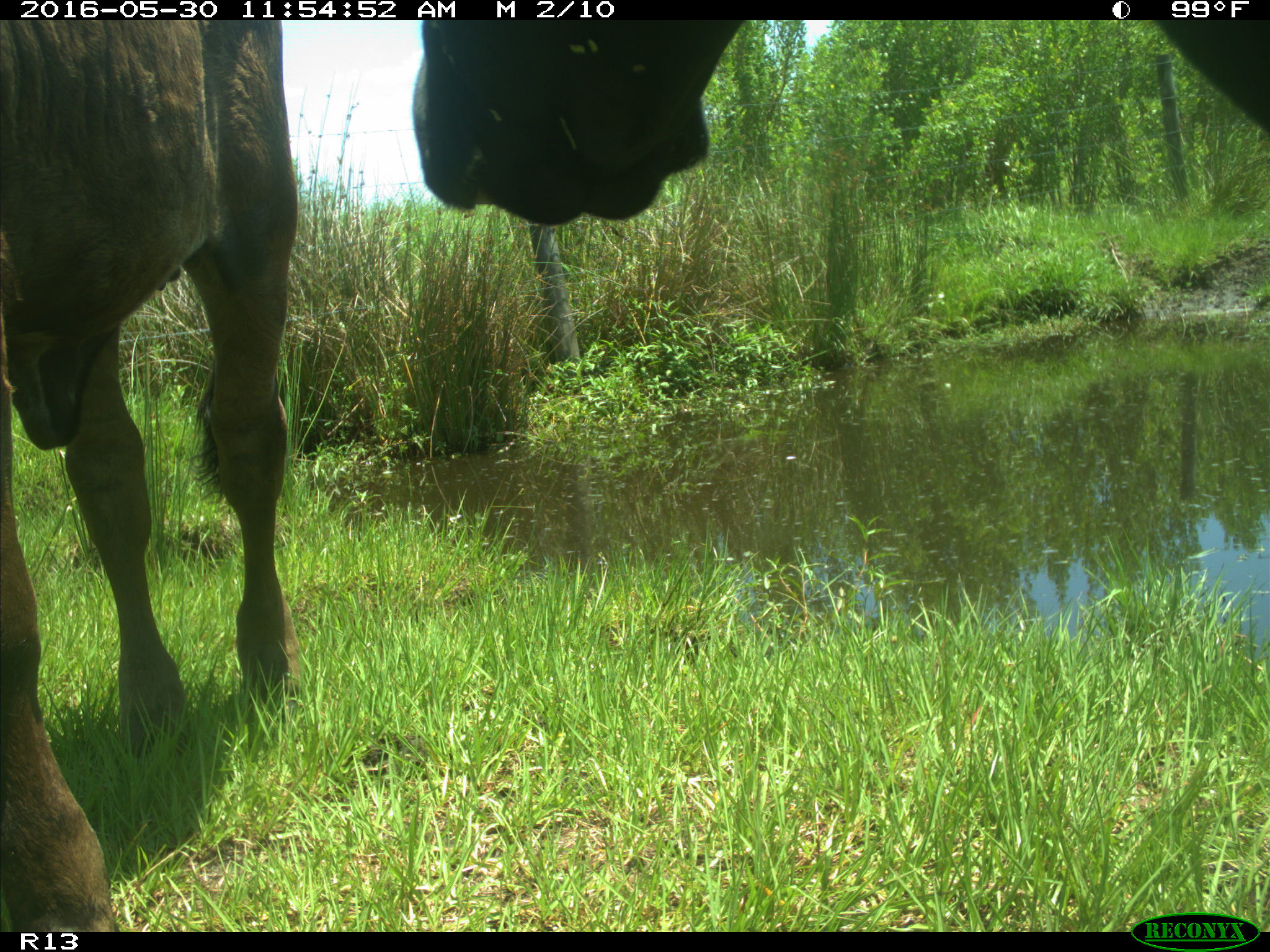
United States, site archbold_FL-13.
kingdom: Animalia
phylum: Chordata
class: Mammalia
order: Artiodactyla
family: Bovidae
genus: Bos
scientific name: Bos taurus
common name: domestic cow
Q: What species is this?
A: Bos taurus (domestic cow).